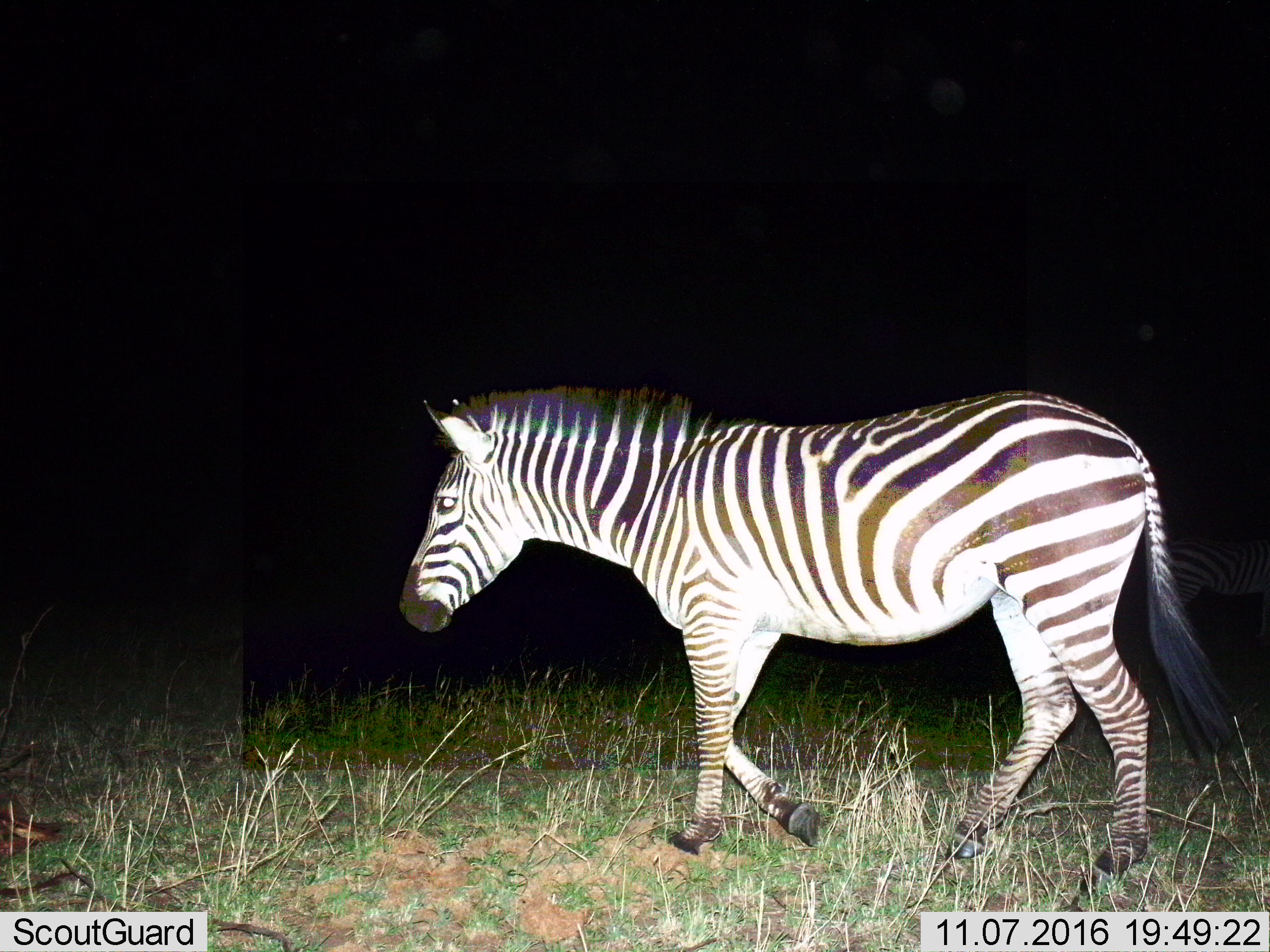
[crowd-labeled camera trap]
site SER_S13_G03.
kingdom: Animalia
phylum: Chordata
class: Mammalia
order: Perissodactyla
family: Equidae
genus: Equus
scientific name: Equus quagga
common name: plains zebra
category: zebraplains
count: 1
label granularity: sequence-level